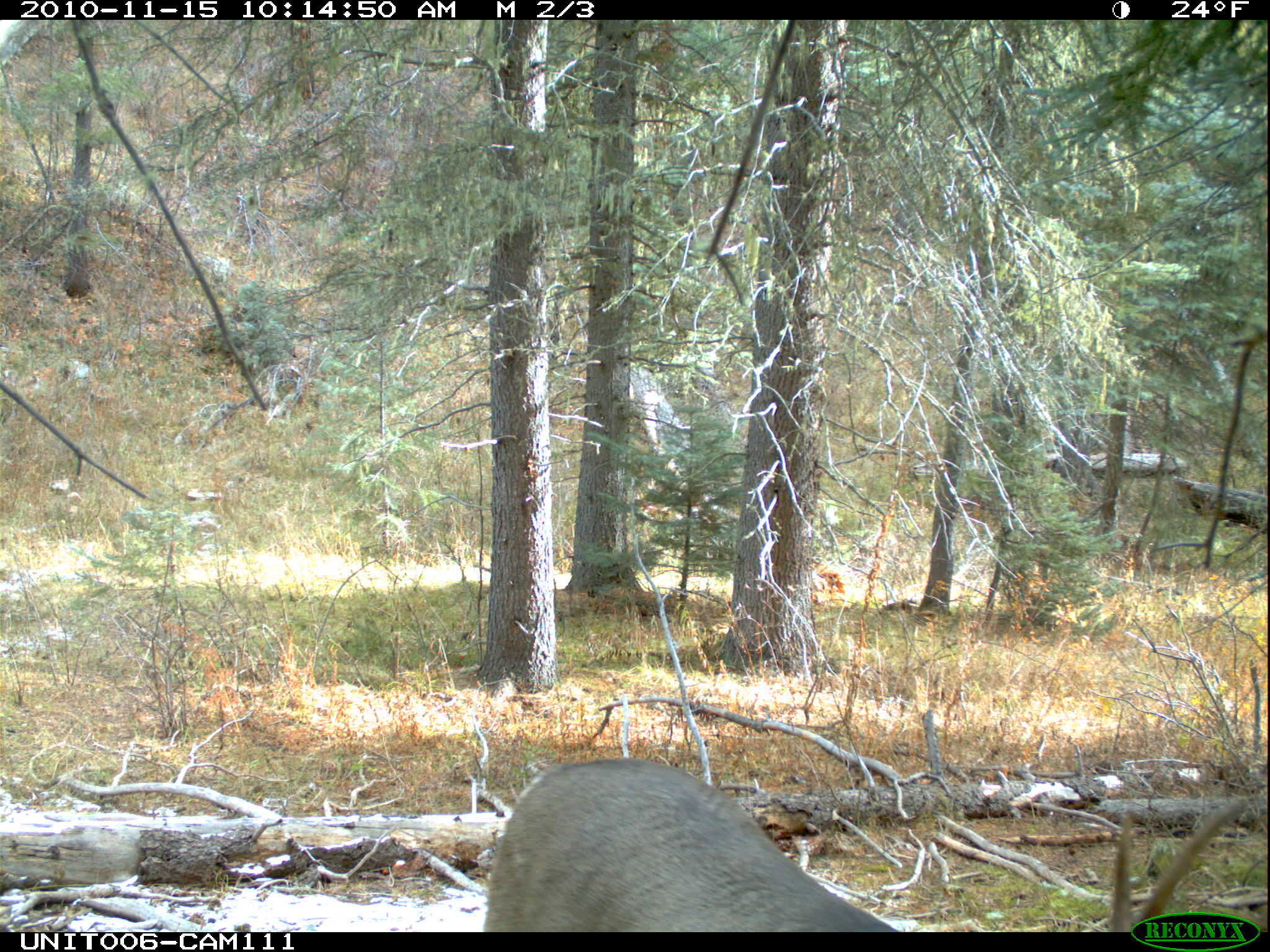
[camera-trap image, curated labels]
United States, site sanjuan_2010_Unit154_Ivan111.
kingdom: Animalia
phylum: Chordata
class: Mammalia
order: Artiodactyla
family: Cervidae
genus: Odocoileus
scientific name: Odocoileus hemionus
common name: mule deer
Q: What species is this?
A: Odocoileus hemionus (mule deer).